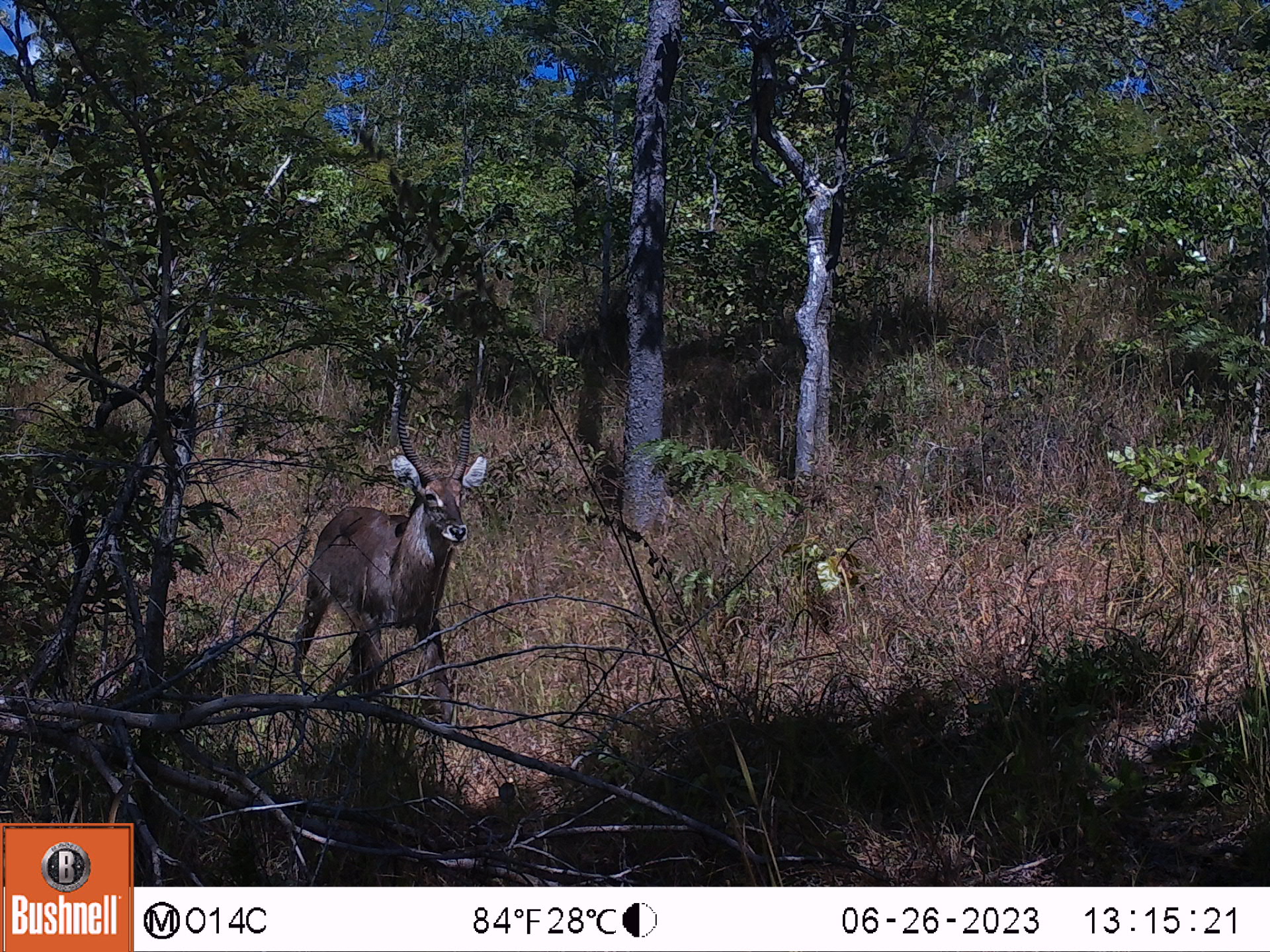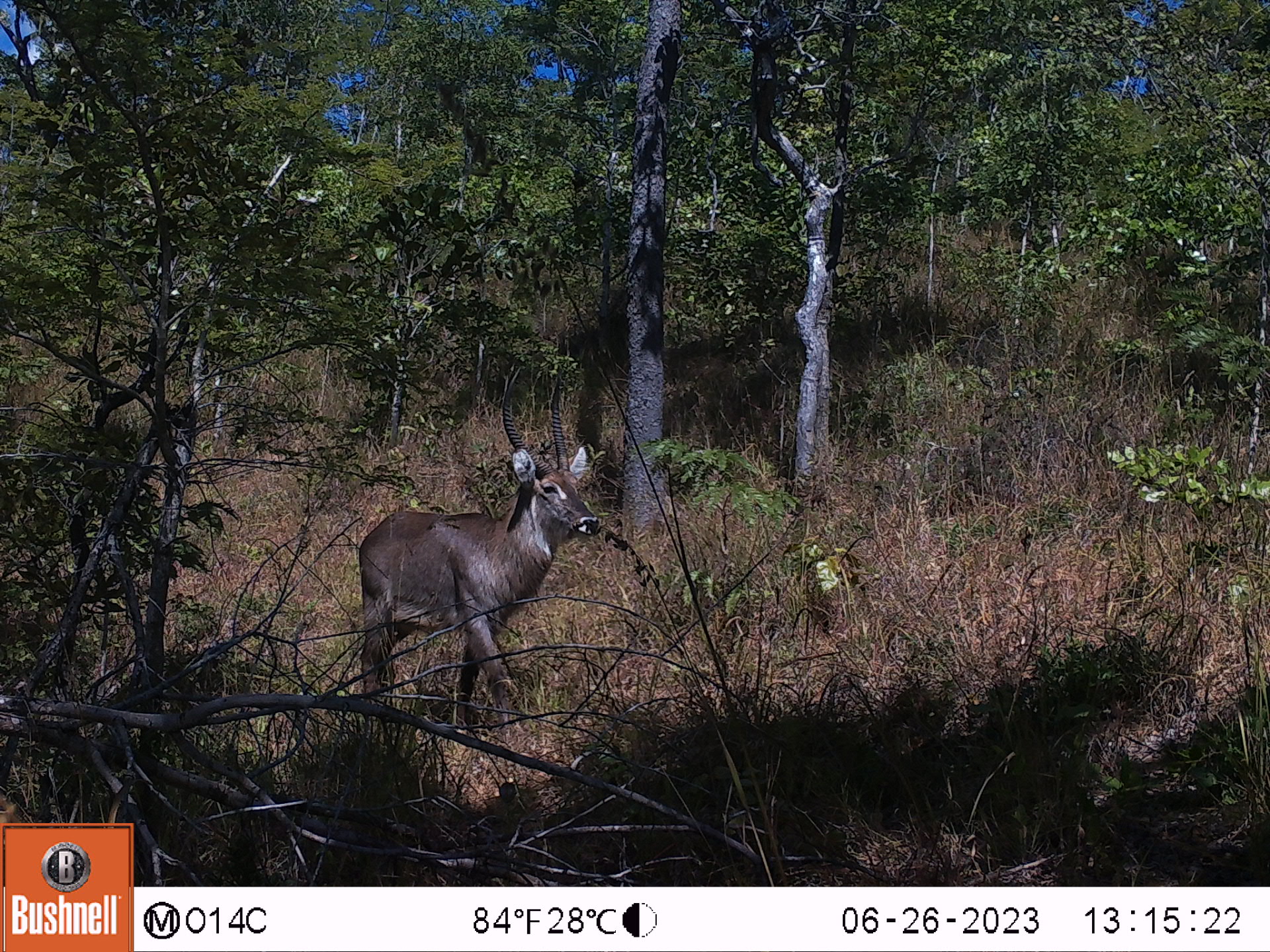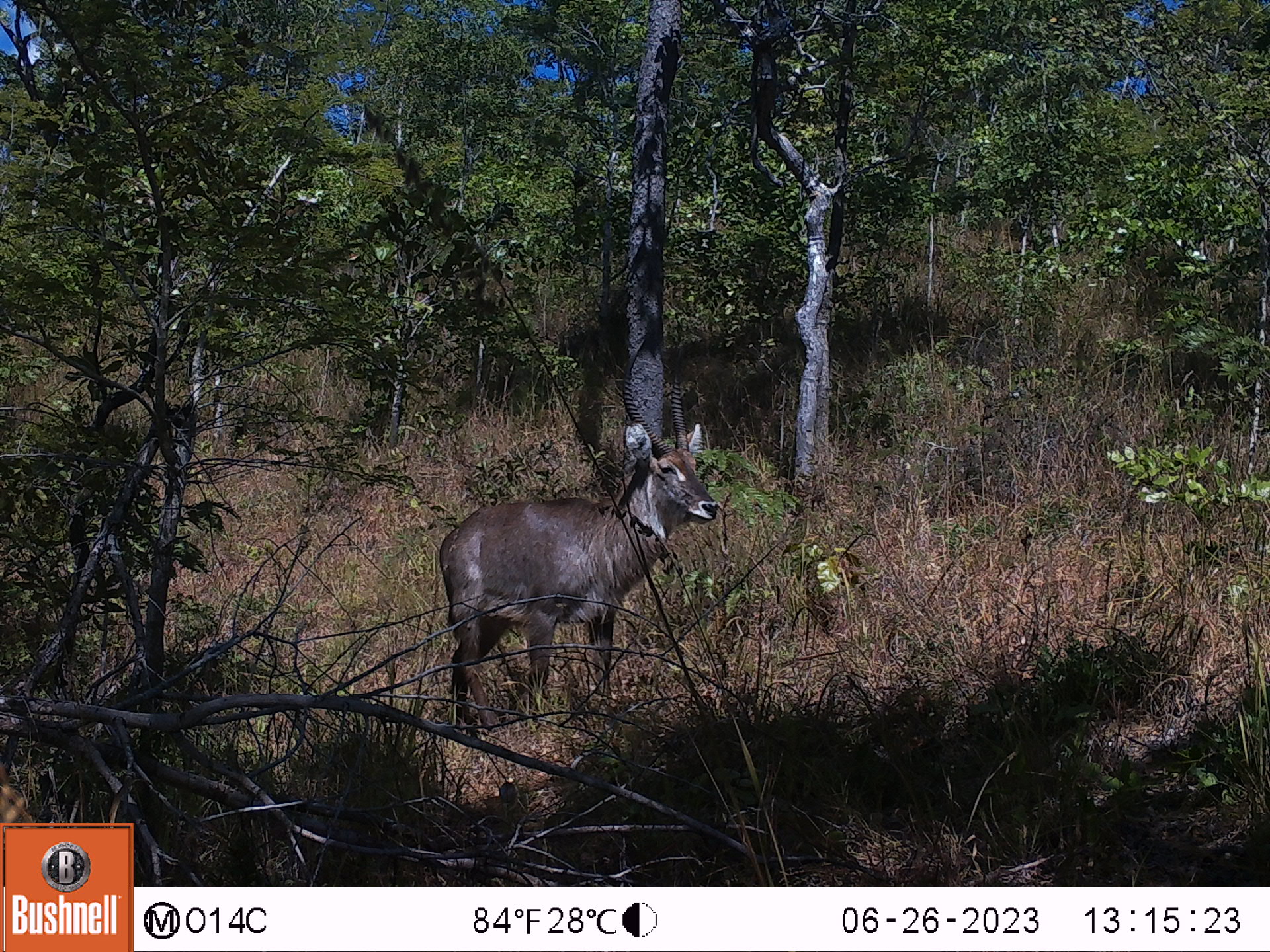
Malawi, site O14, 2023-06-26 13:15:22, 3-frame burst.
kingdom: Animalia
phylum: Chordata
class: Mammalia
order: Artiodactyla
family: Bovidae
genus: Kobus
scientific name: Kobus ellipsiprymnus ellipsiprymnus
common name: common waterbuck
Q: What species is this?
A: Common waterbuck (Kobus ellipsiprymnus ellipsiprymnus).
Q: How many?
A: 1.